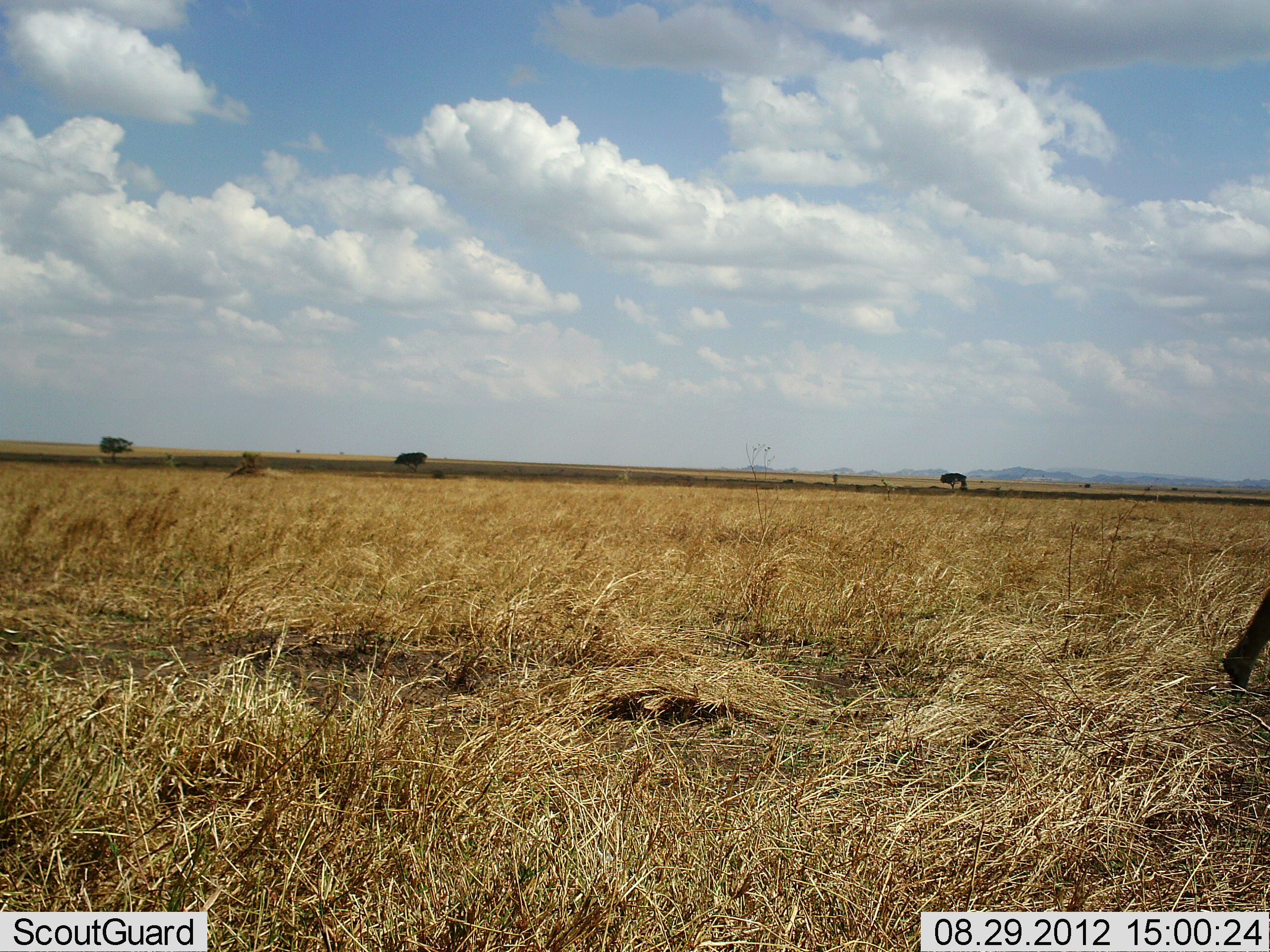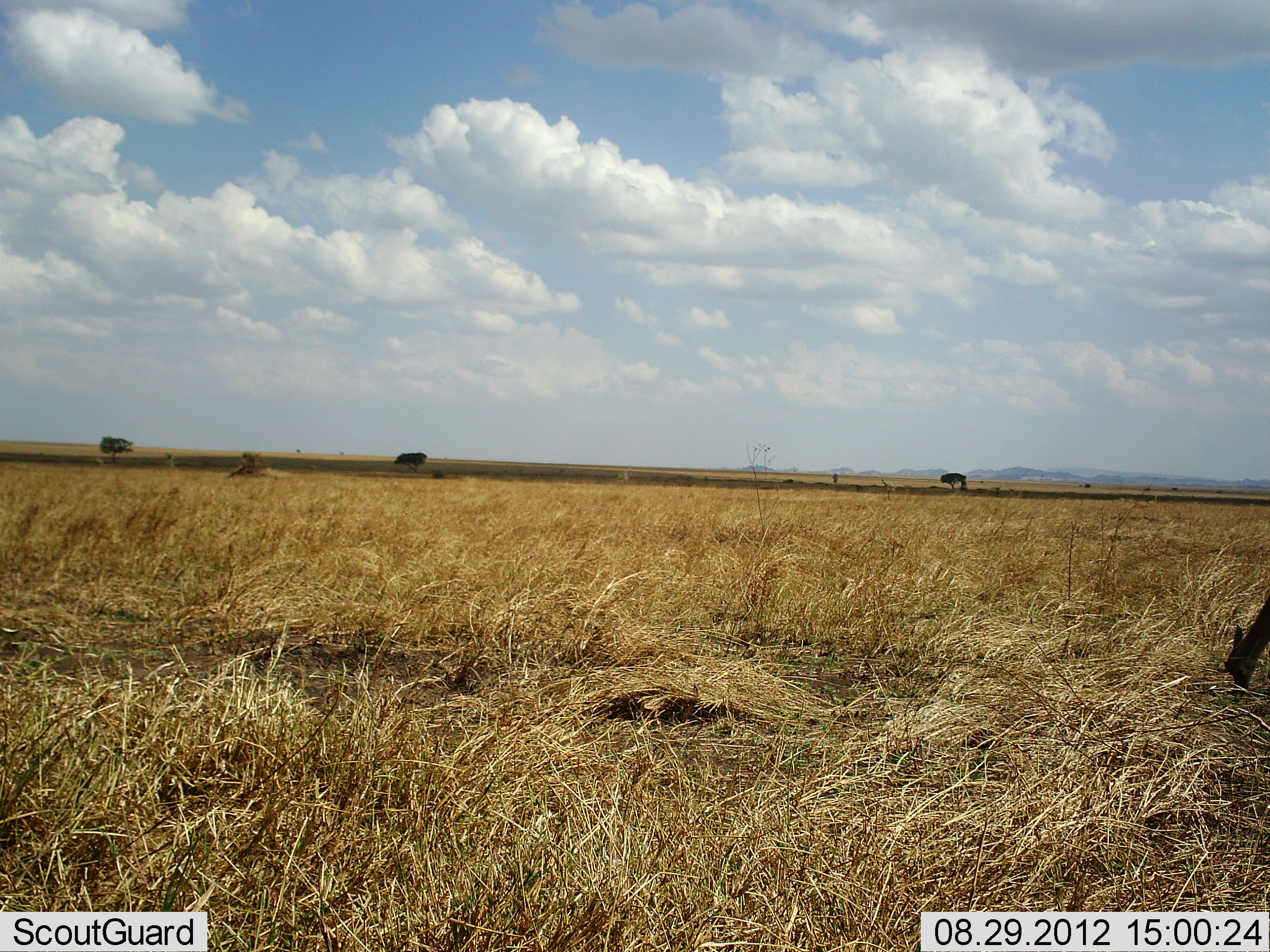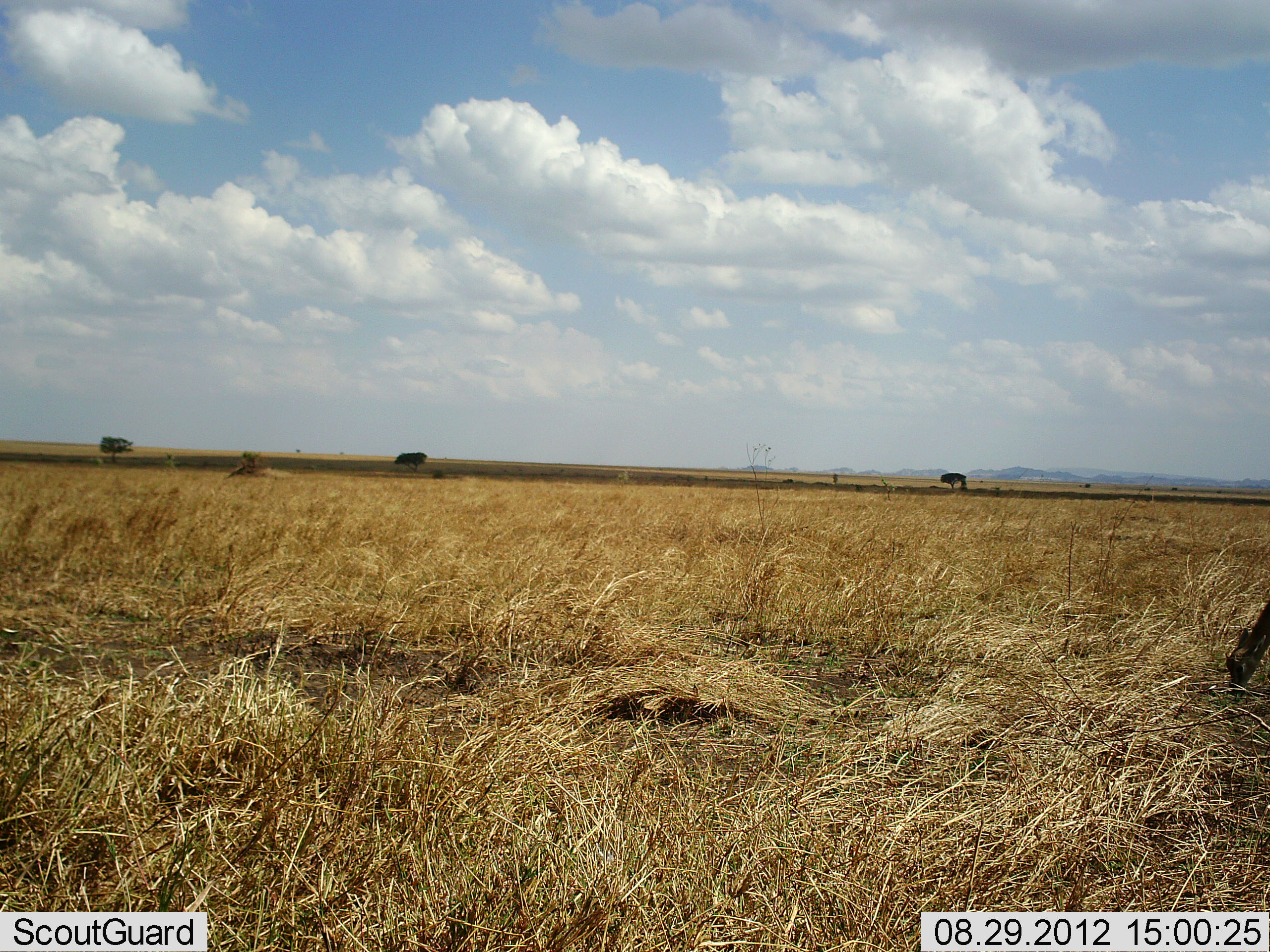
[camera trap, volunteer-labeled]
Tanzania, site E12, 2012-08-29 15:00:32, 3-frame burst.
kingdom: Animalia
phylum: Chordata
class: Mammalia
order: Artiodactyla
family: Bovidae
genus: Eudorcas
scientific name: Eudorcas thomsonii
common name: thomson's gazelle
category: gazellethomsons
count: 1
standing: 14%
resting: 0%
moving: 0%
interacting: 0%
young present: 0%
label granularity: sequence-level